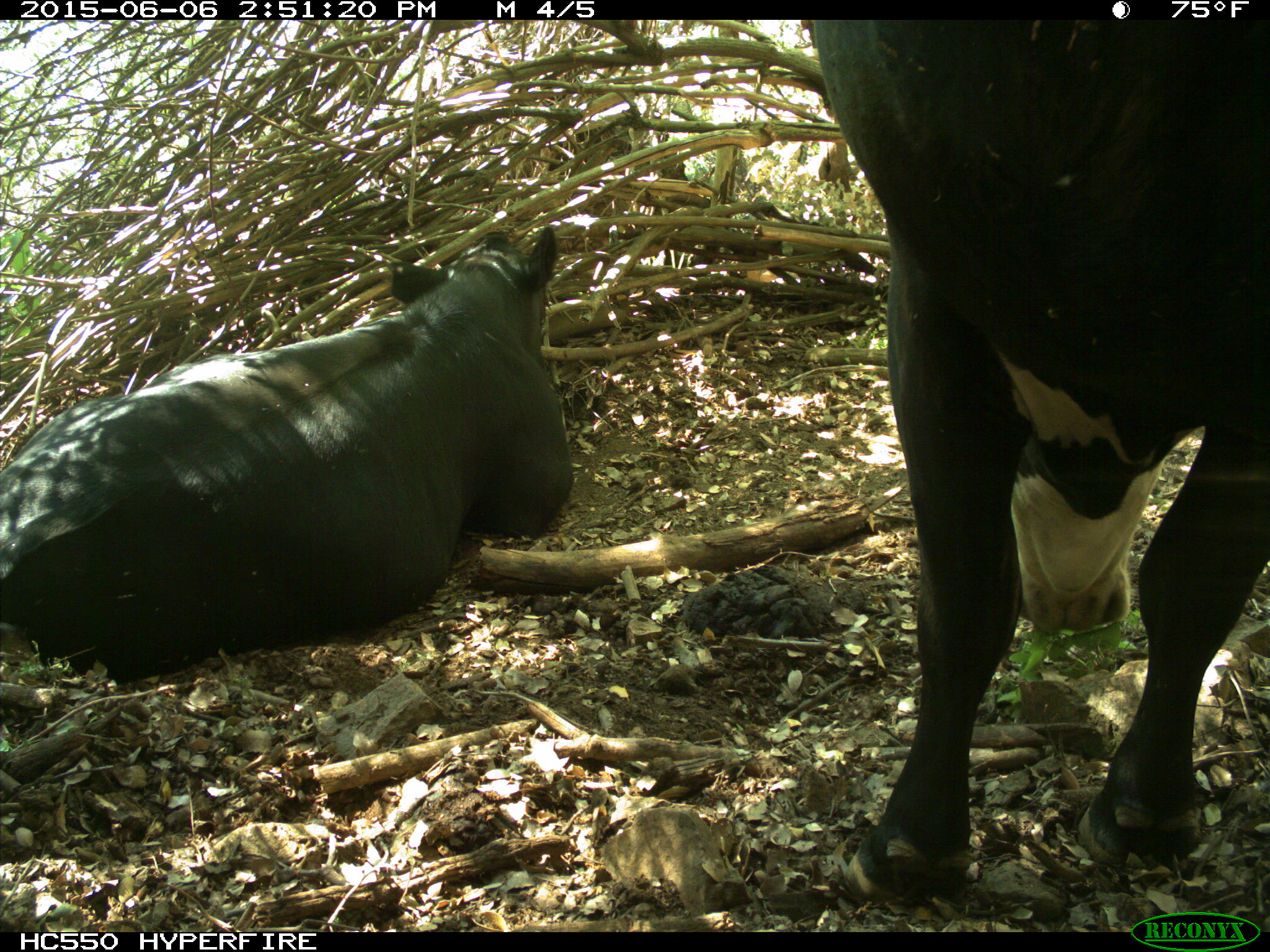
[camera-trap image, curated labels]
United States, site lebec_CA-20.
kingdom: Animalia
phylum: Chordata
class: Mammalia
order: Artiodactyla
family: Bovidae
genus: Bos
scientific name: Bos taurus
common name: domestic cow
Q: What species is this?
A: Bos taurus (domestic cow).